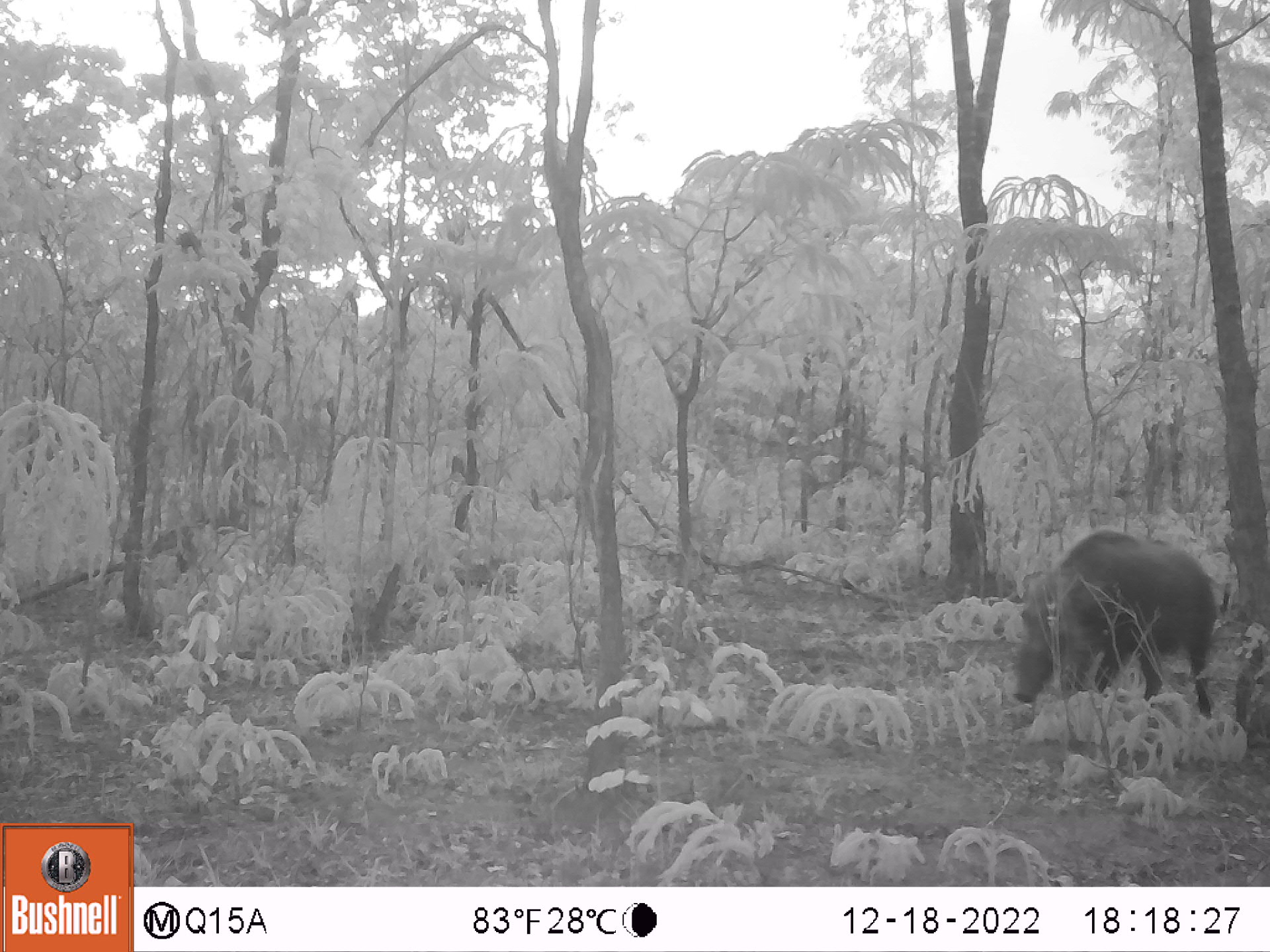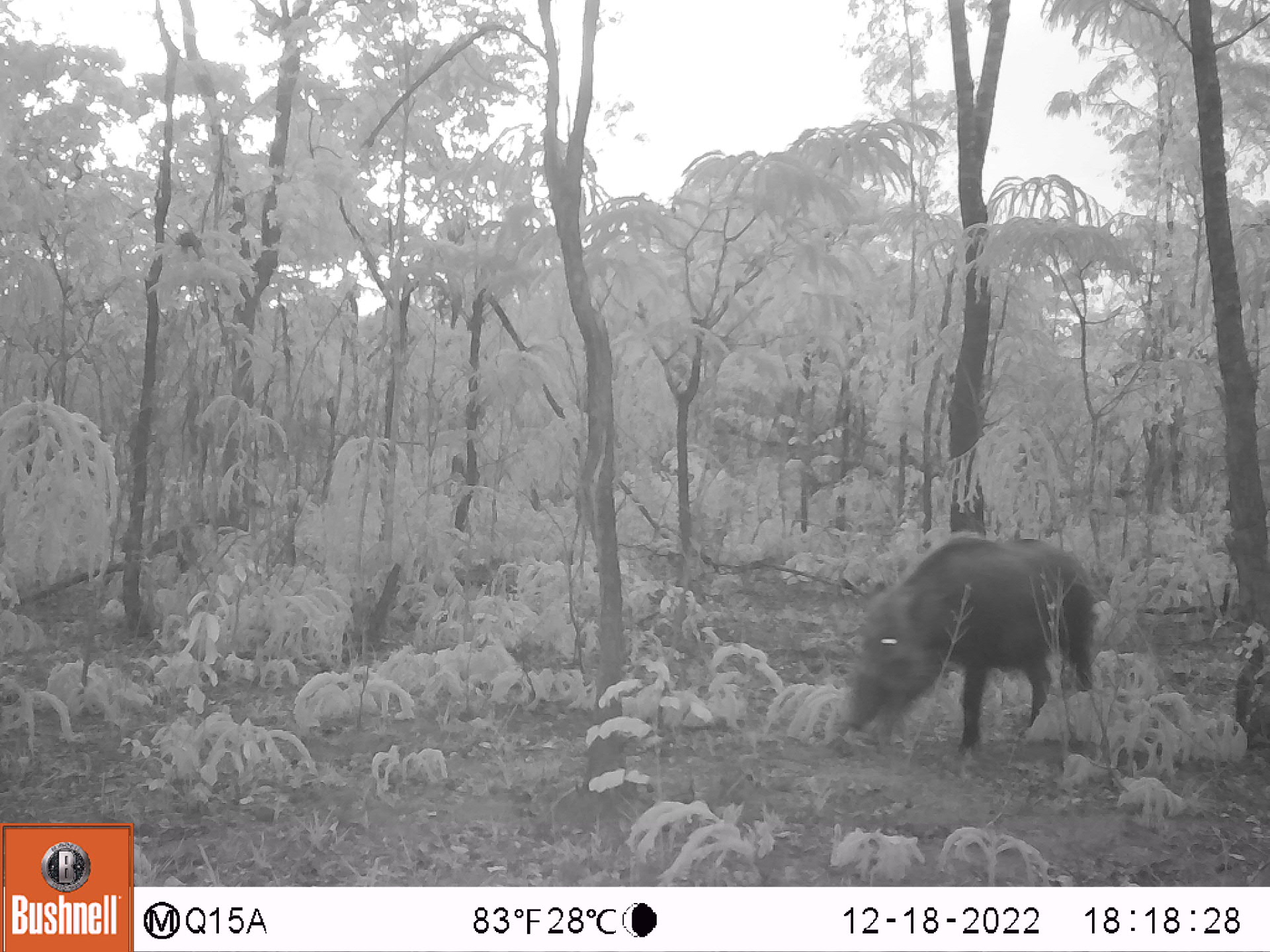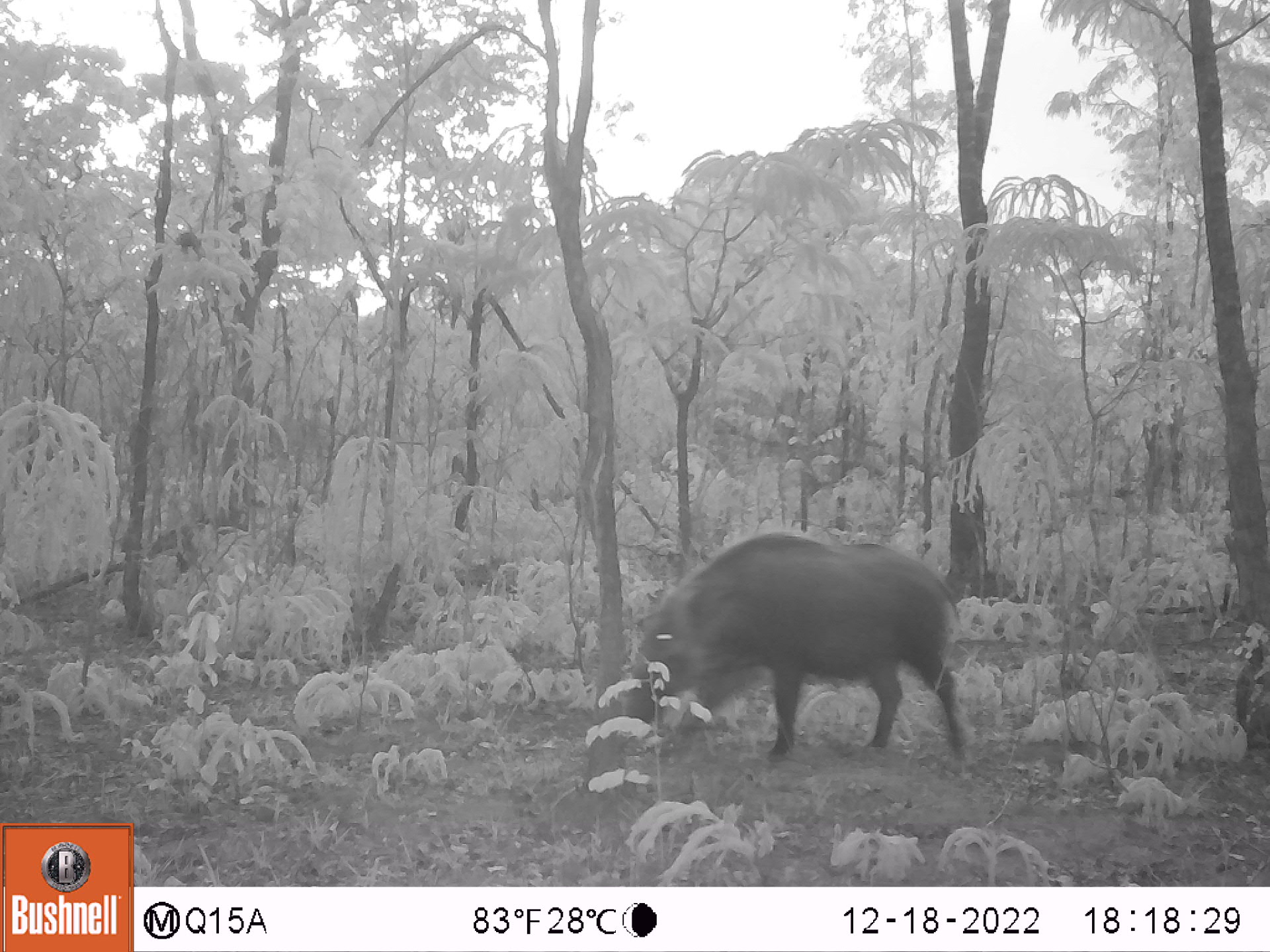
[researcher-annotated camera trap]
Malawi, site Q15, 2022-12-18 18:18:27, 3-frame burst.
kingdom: Animalia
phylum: Chordata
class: Mammalia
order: Artiodactyla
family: Suidae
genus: Potamochoerus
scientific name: Potamochoerus larvatus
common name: bushpig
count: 1